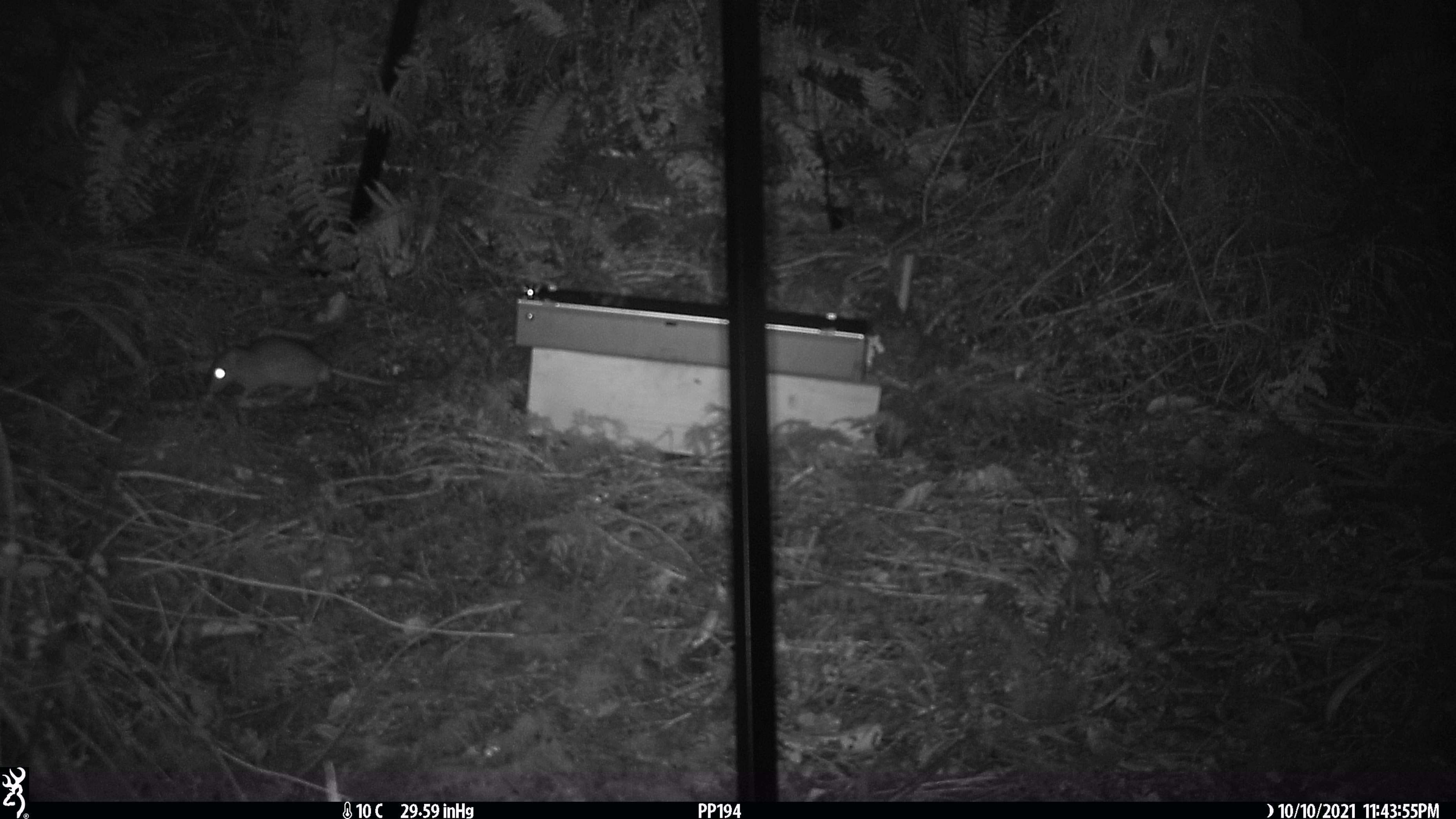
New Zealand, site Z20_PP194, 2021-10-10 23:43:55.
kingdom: Animalia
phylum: Chordata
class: Mammalia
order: Rodentia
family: Muridae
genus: Rattus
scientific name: Rattus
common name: rat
Rat (Rattus).